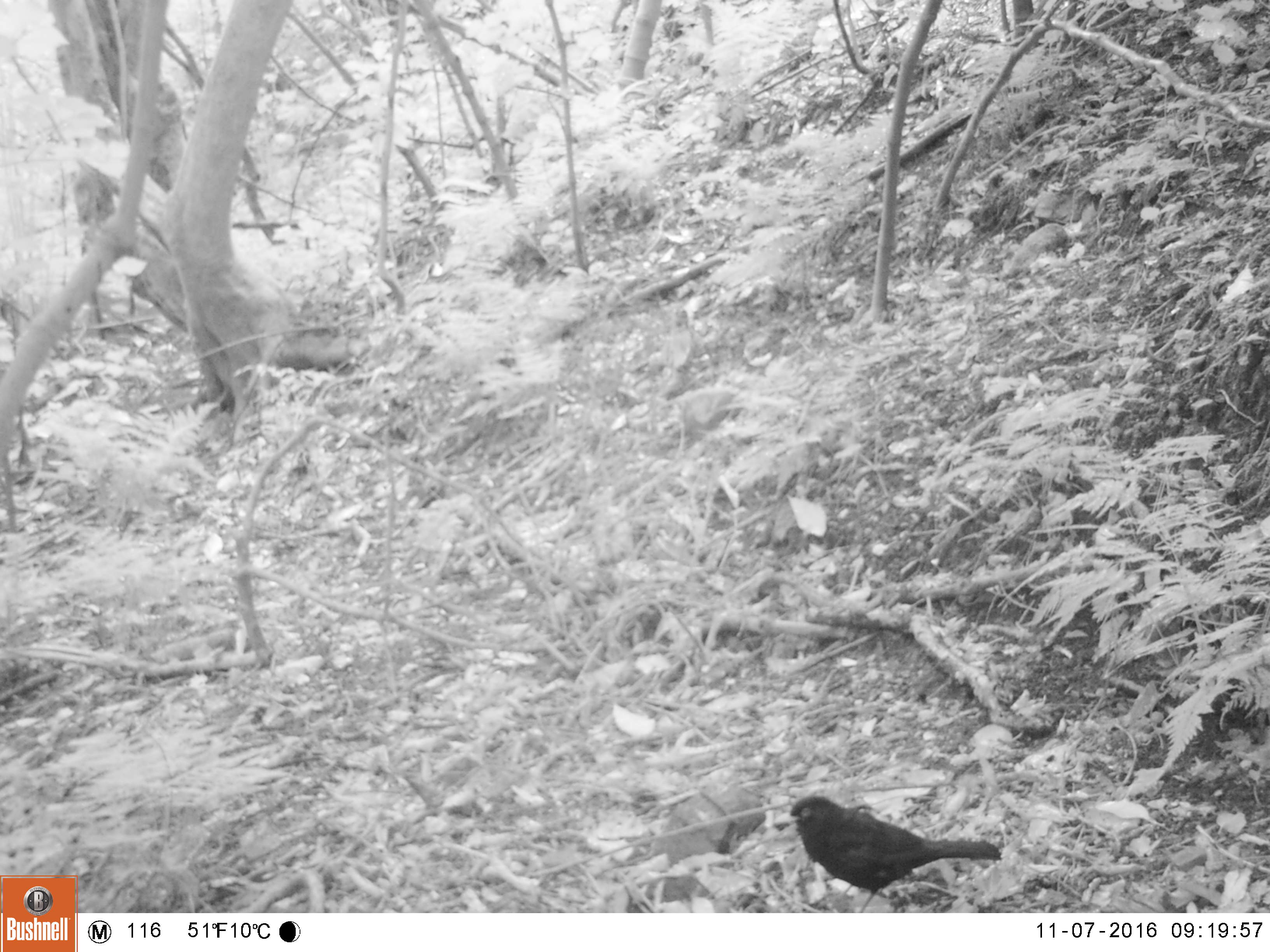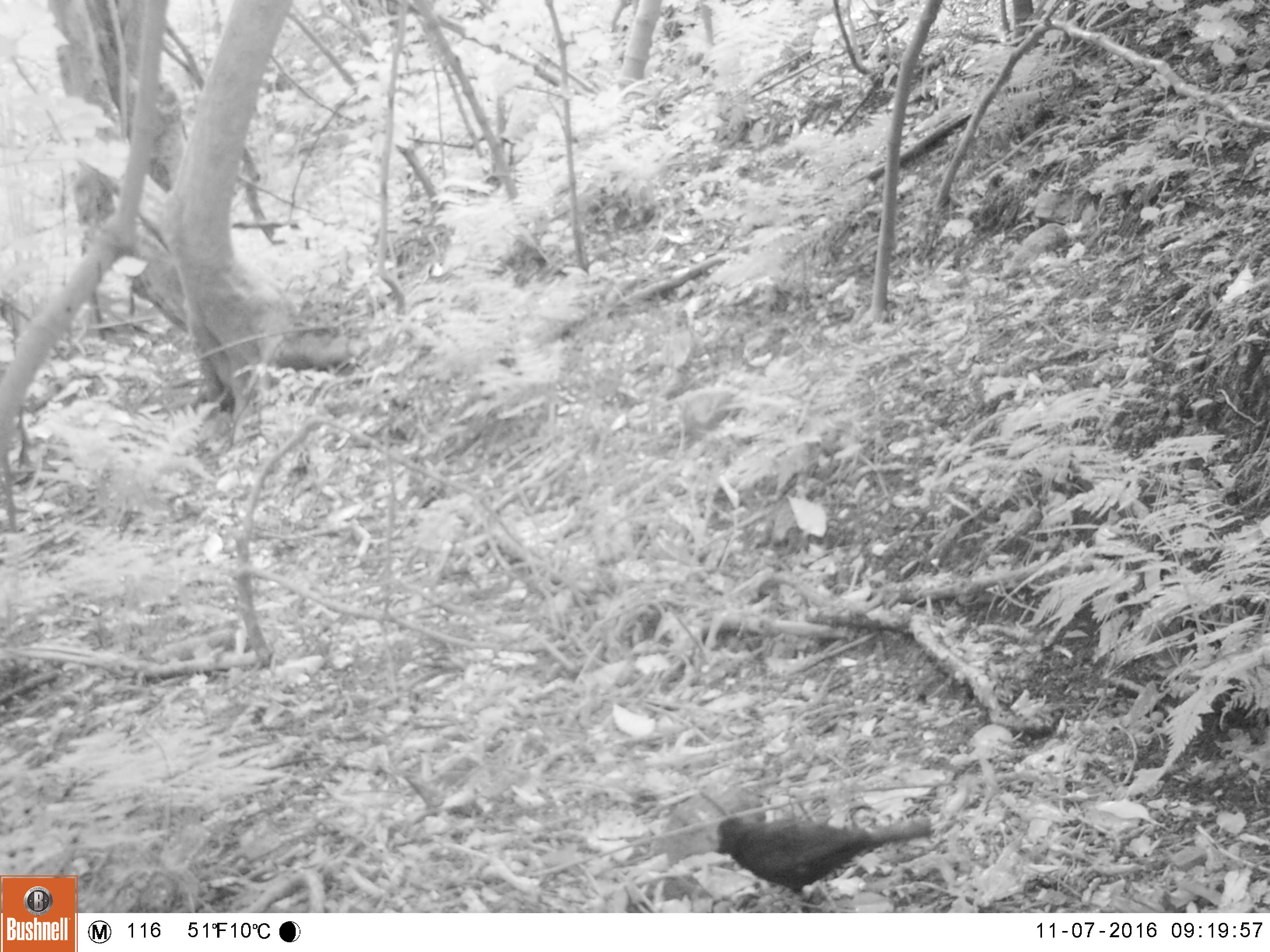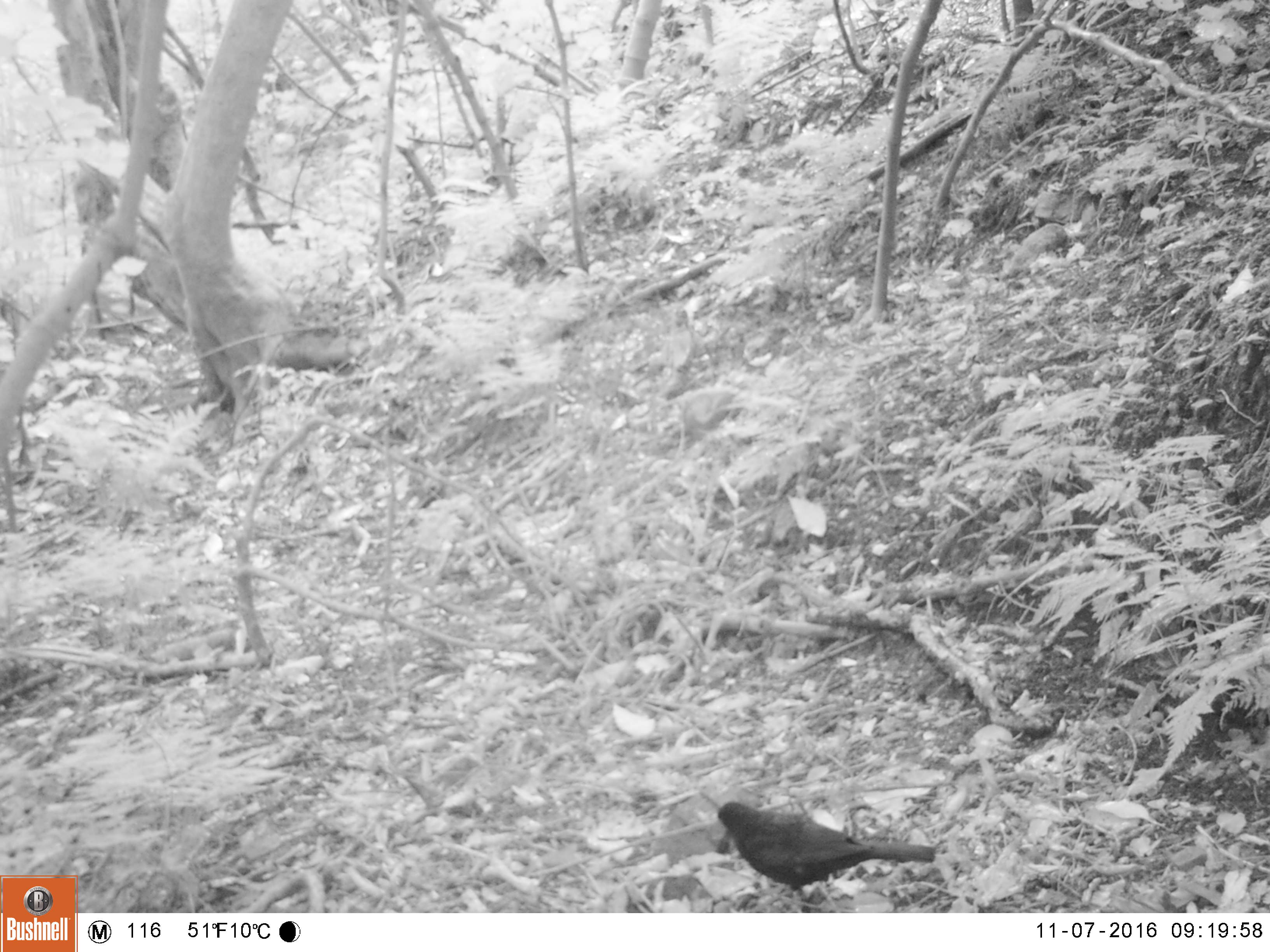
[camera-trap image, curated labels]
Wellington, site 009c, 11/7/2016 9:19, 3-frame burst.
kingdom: Animalia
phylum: Chordata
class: Aves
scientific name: Aves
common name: bird